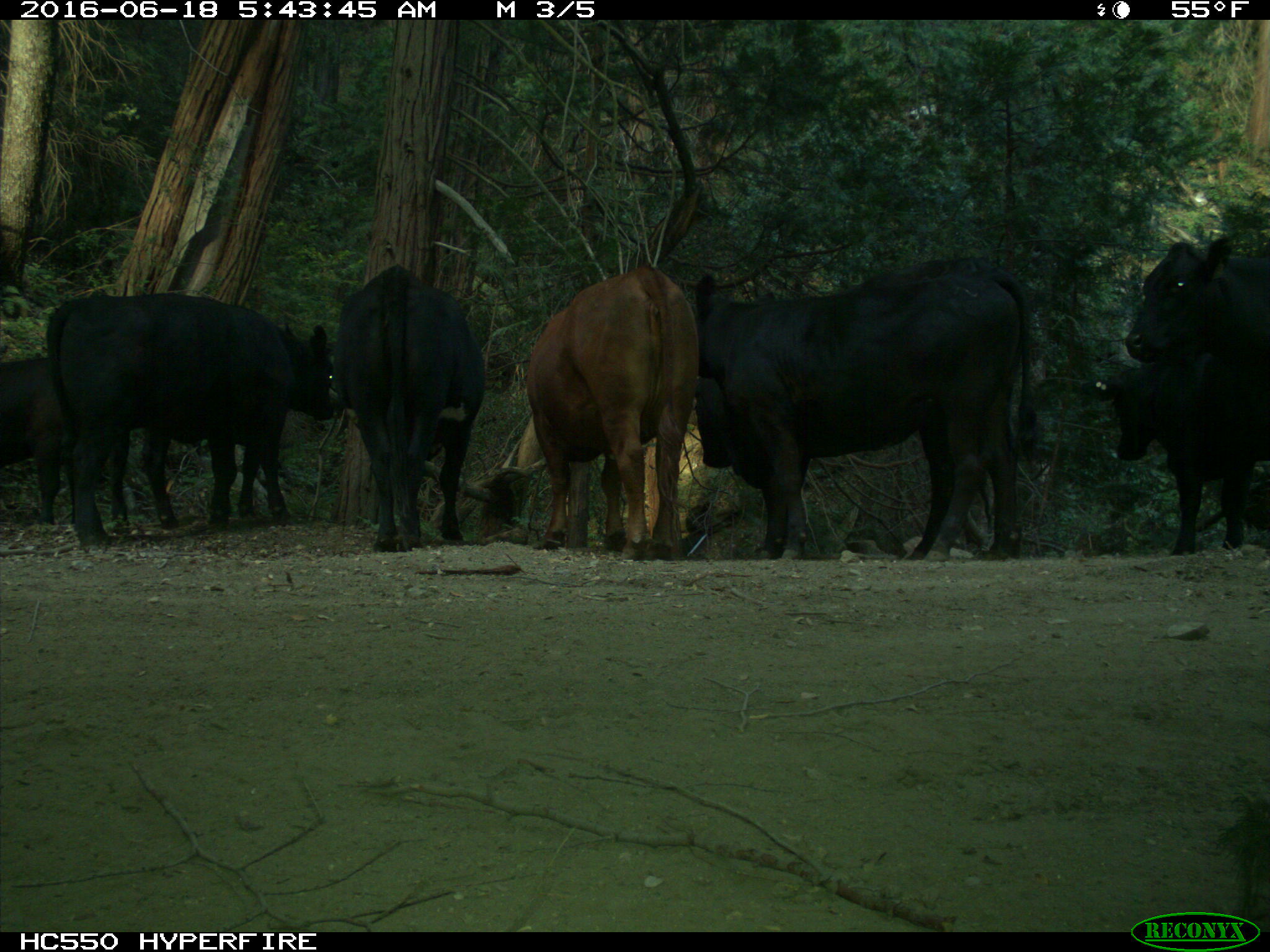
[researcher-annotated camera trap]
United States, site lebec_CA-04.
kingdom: Animalia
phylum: Chordata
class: Mammalia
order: Artiodactyla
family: Bovidae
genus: Bos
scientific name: Bos taurus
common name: domestic cow